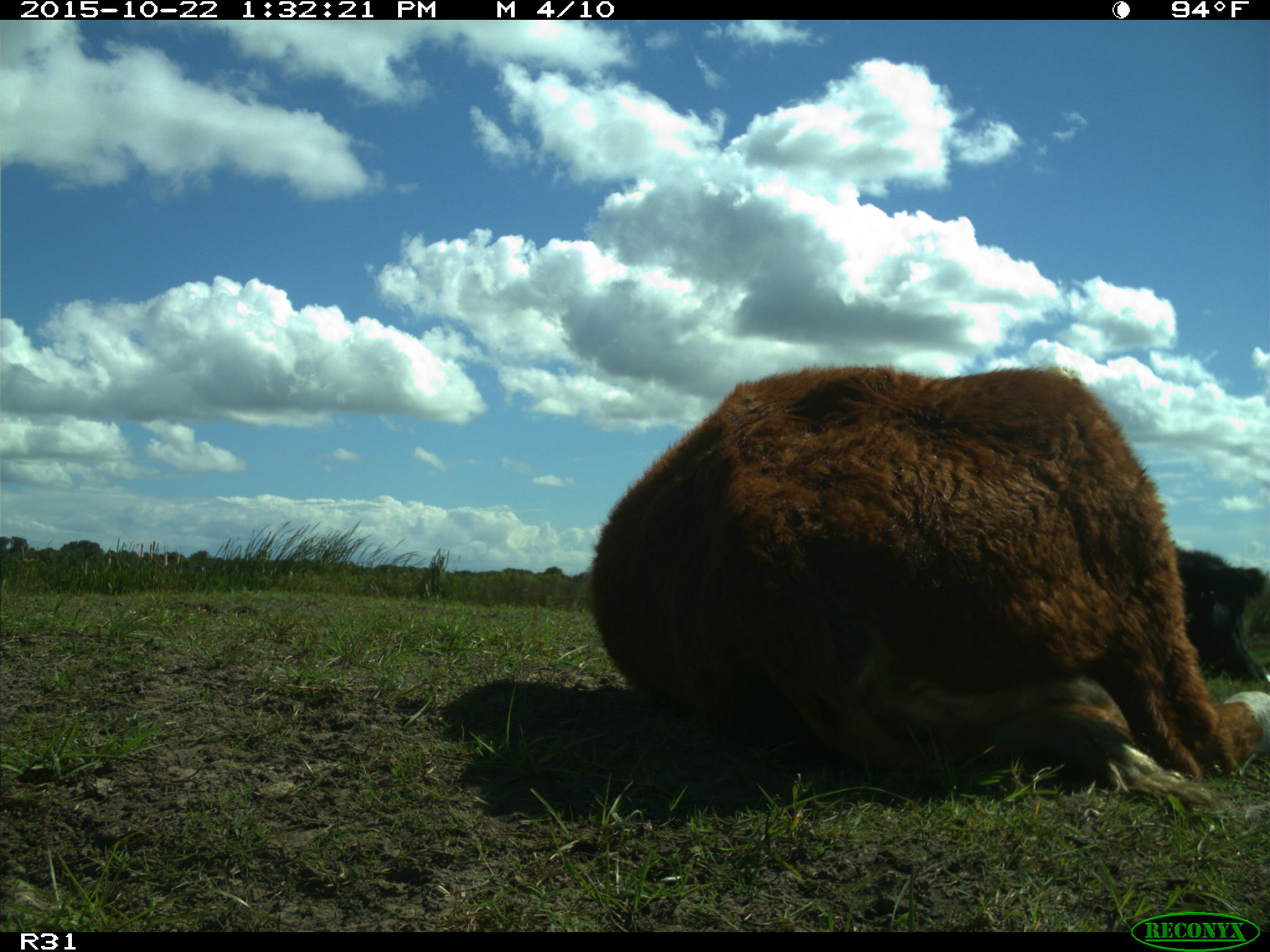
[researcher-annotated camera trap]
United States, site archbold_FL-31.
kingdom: Animalia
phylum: Chordata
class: Mammalia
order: Artiodactyla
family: Bovidae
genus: Bos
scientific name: Bos taurus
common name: domestic cow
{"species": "Bos taurus (domestic cow)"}